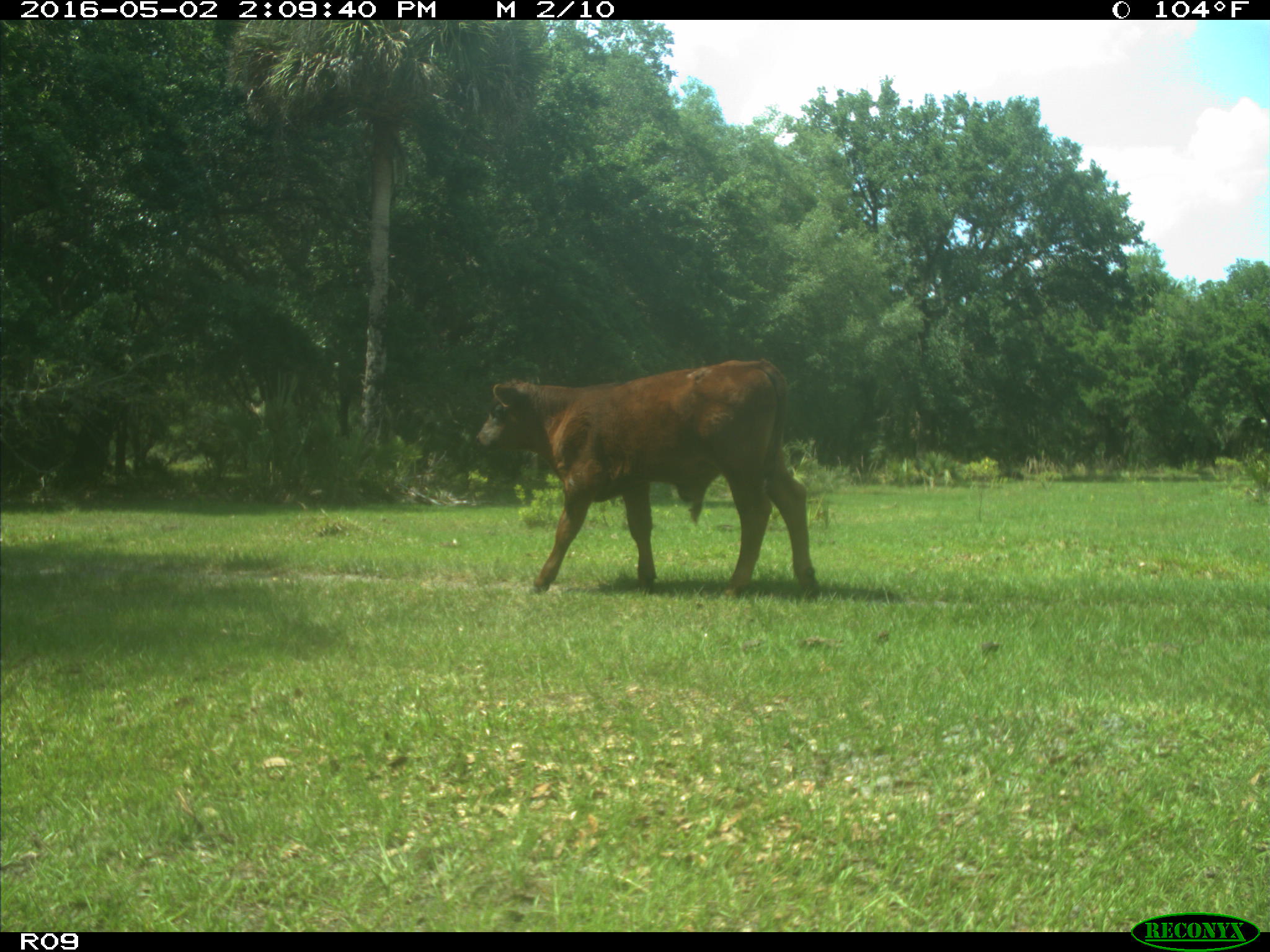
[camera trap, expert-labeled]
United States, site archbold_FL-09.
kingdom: Animalia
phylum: Chordata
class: Mammalia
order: Artiodactyla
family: Bovidae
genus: Bos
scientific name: Bos taurus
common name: domestic cow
Bos taurus (domestic cow).